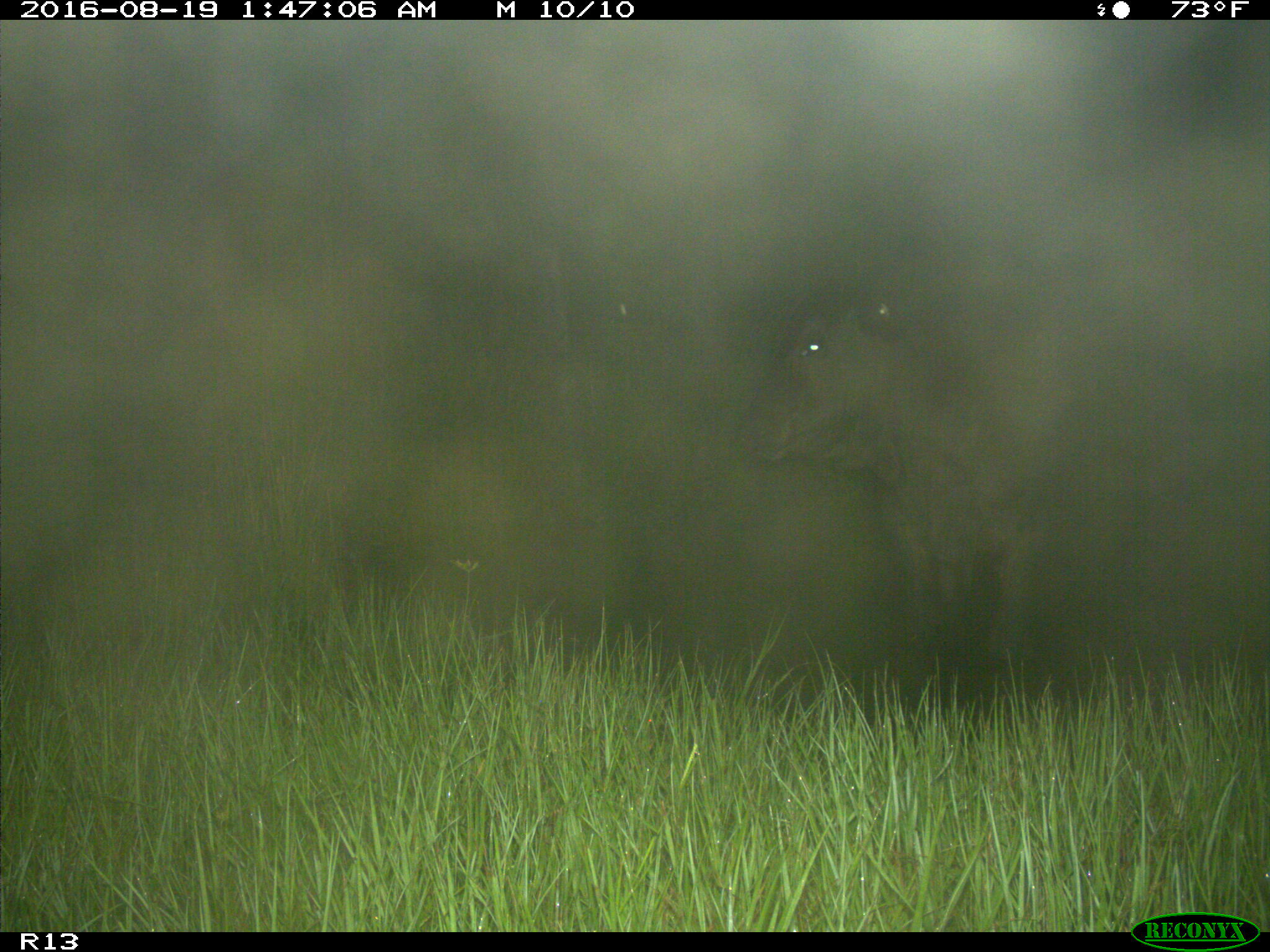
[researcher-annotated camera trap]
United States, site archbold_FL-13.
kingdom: Animalia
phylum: Chordata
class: Mammalia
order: Artiodactyla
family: Bovidae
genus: Bos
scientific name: Bos taurus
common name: domestic cow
Bos taurus (domestic cow).